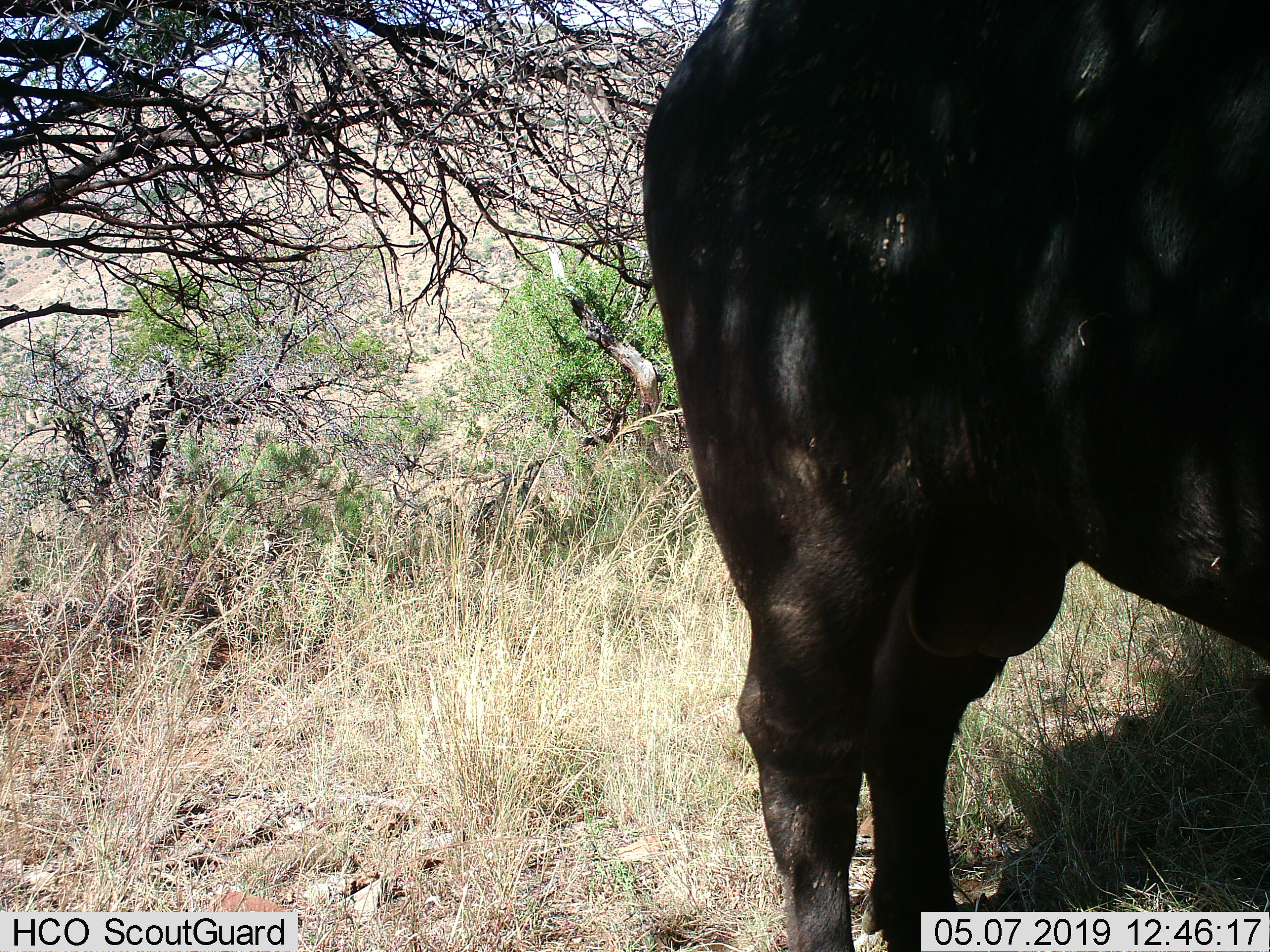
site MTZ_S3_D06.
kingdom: Animalia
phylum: Chordata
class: Mammalia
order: Artiodactyla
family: Bovidae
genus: Syncerus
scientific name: Syncerus caffer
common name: african buffalo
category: buffalo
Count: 1.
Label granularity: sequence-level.